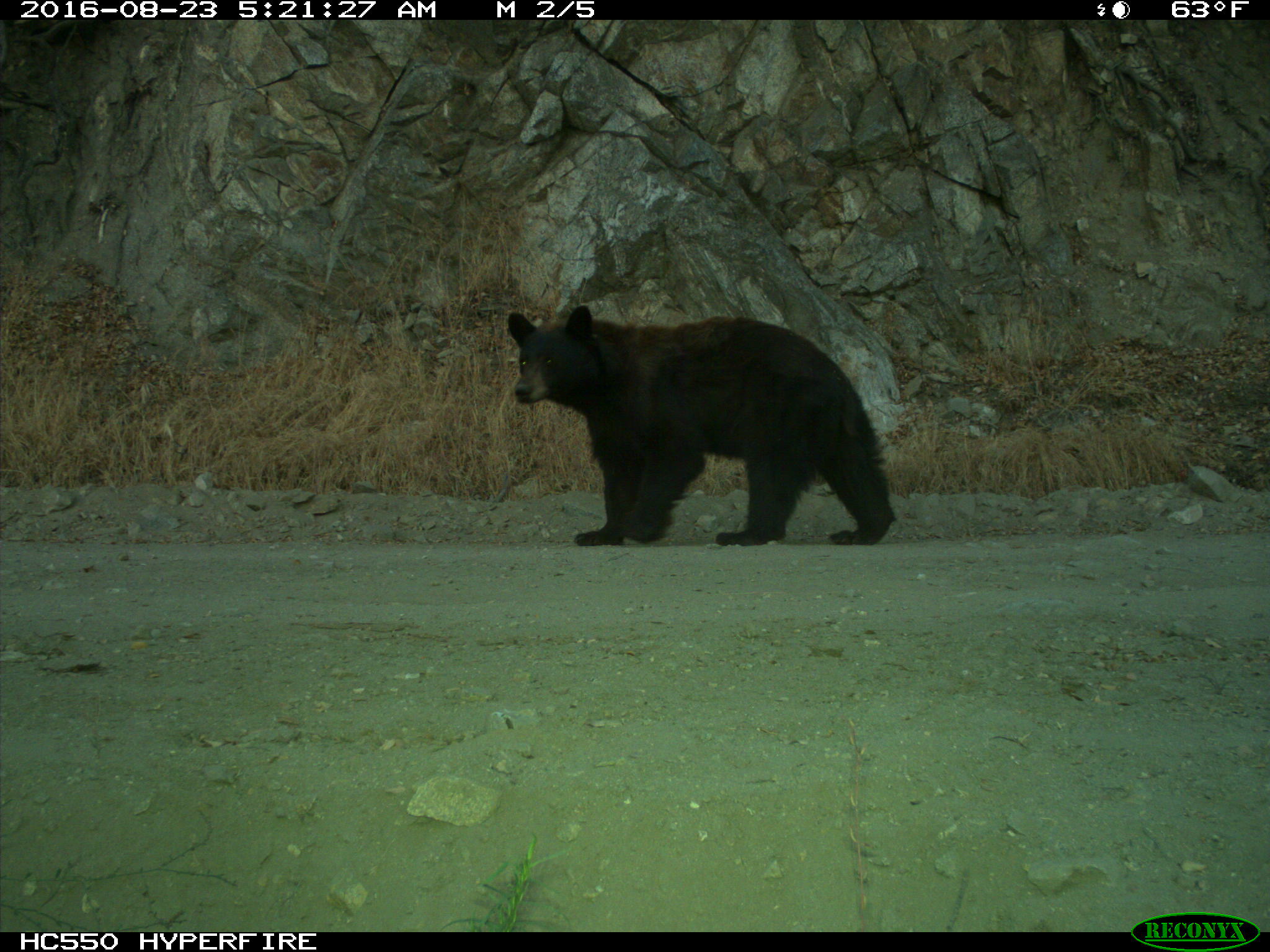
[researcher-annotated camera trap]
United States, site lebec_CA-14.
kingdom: Animalia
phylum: Chordata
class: Mammalia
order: Carnivora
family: Ursidae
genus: Ursus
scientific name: Ursus americanus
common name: american black bear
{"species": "Ursus americanus (american black bear)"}